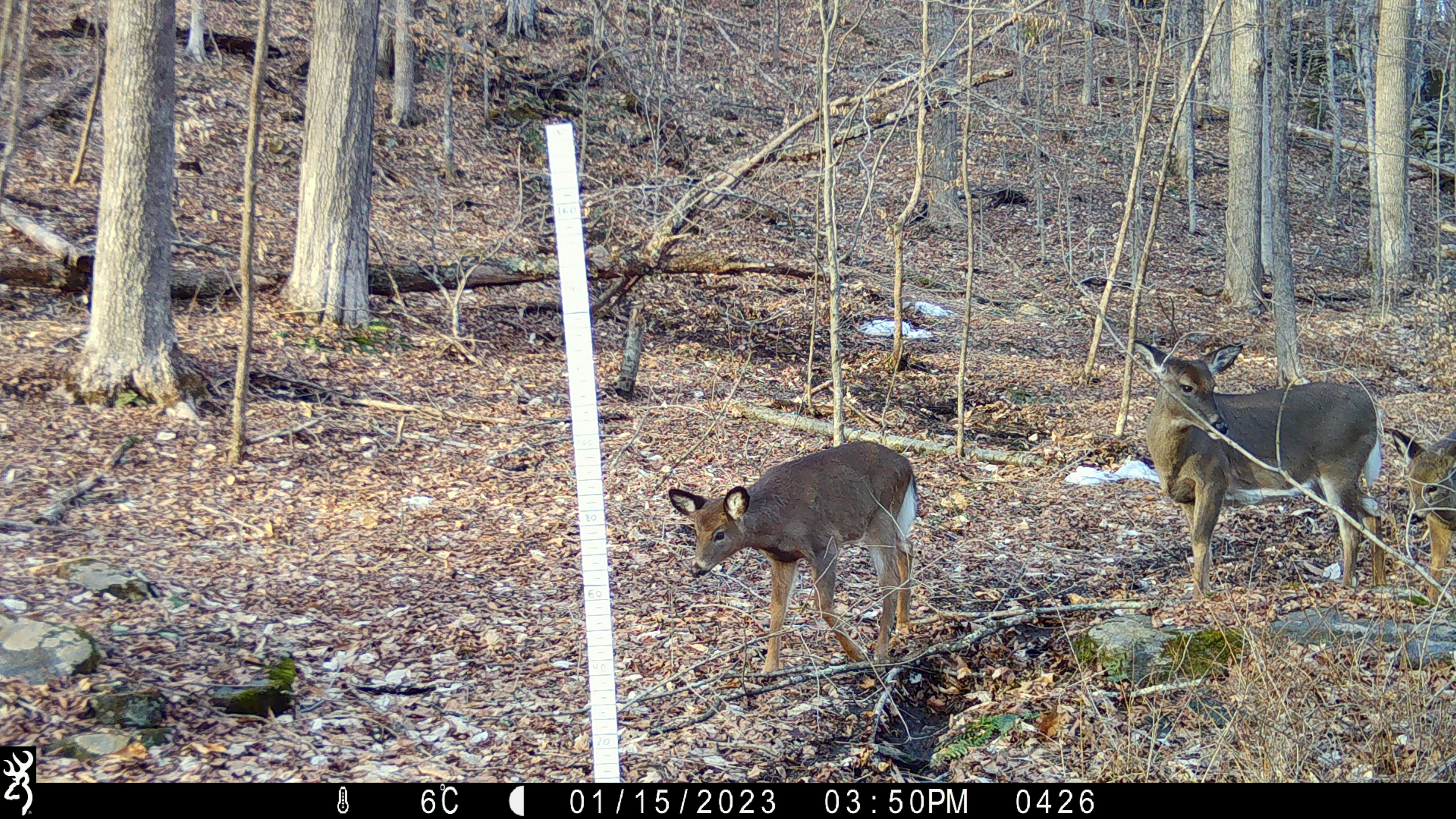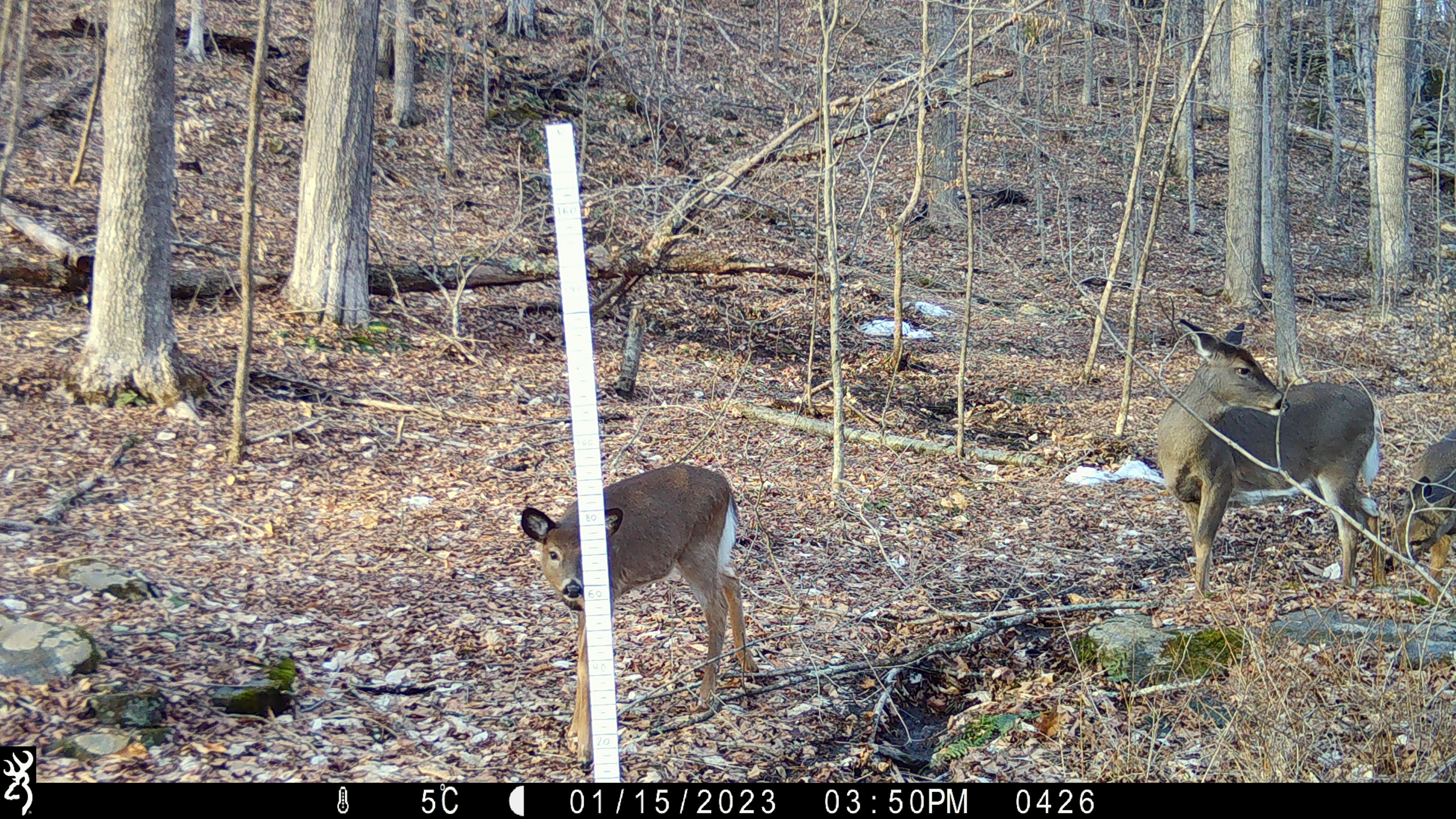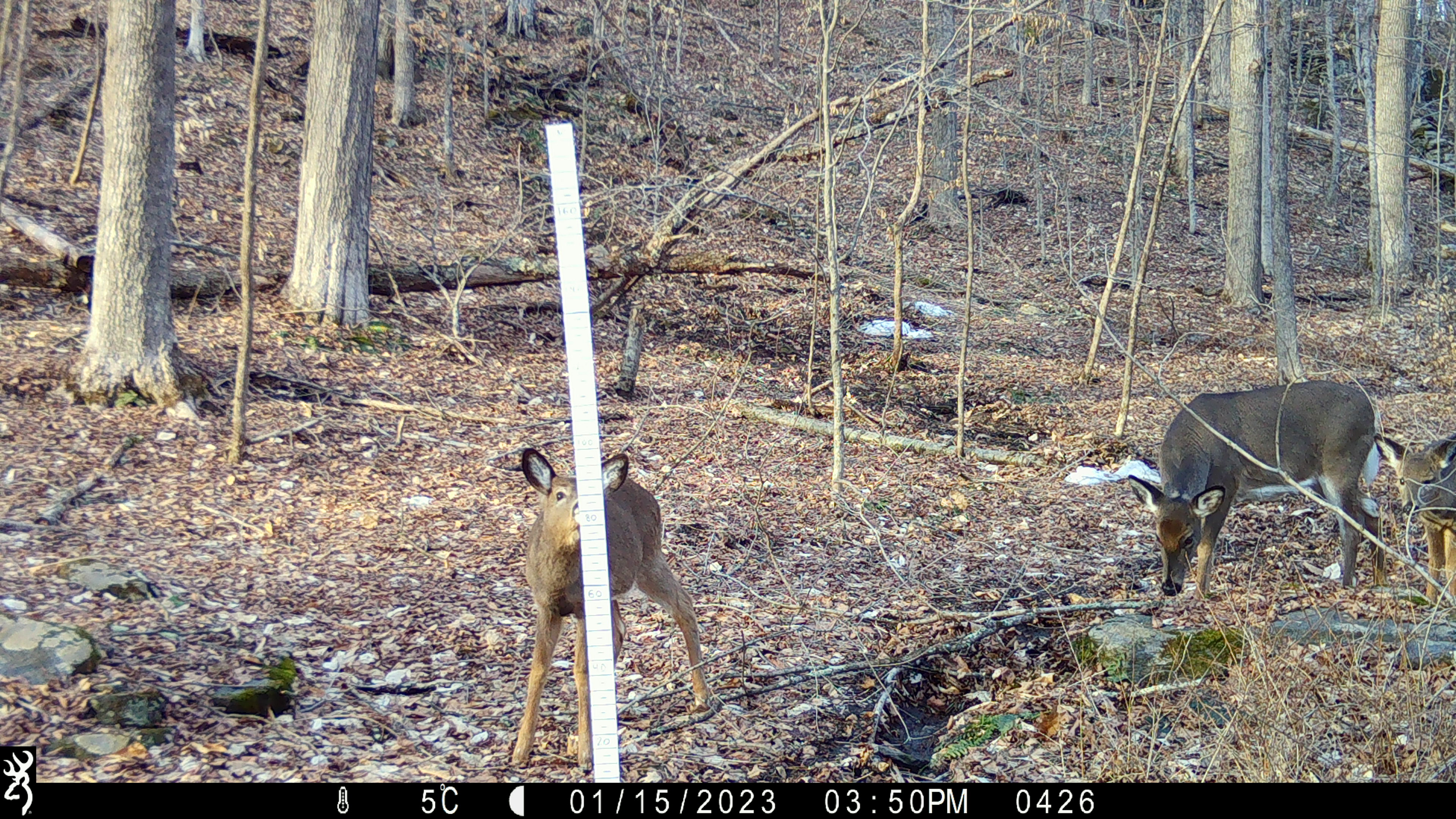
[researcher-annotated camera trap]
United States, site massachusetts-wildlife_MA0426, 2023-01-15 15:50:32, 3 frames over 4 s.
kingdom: Animalia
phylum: Chordata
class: Mammalia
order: Artiodactyla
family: Cervidae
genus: Odocoileus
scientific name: Odocoileus virginianus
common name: white-tailed deer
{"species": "white-tailed deer (Odocoileus virginianus)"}